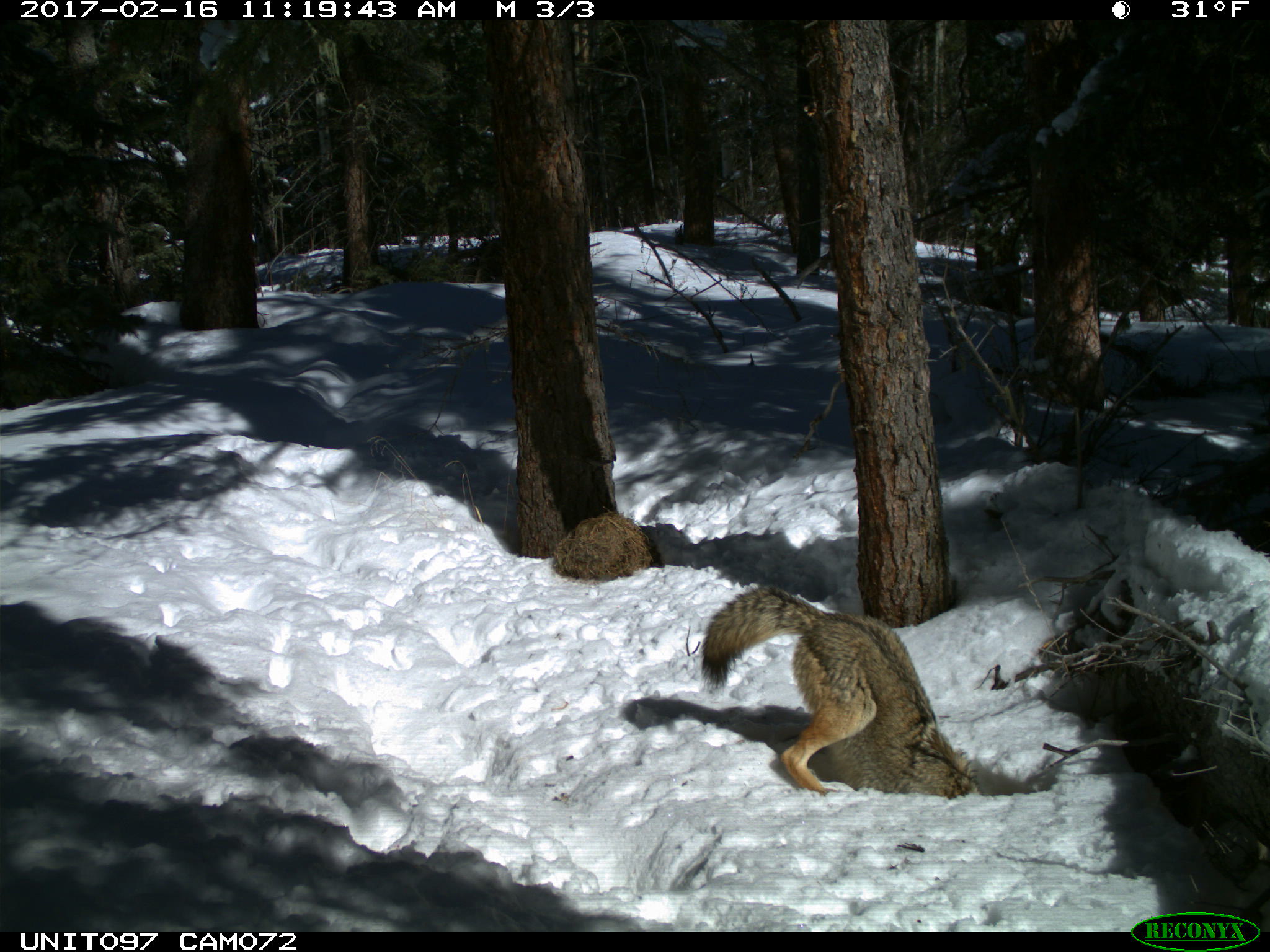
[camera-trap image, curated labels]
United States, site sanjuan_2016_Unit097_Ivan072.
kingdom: Animalia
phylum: Chordata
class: Mammalia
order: Carnivora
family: Canidae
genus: Canis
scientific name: Canis latrans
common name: coyote